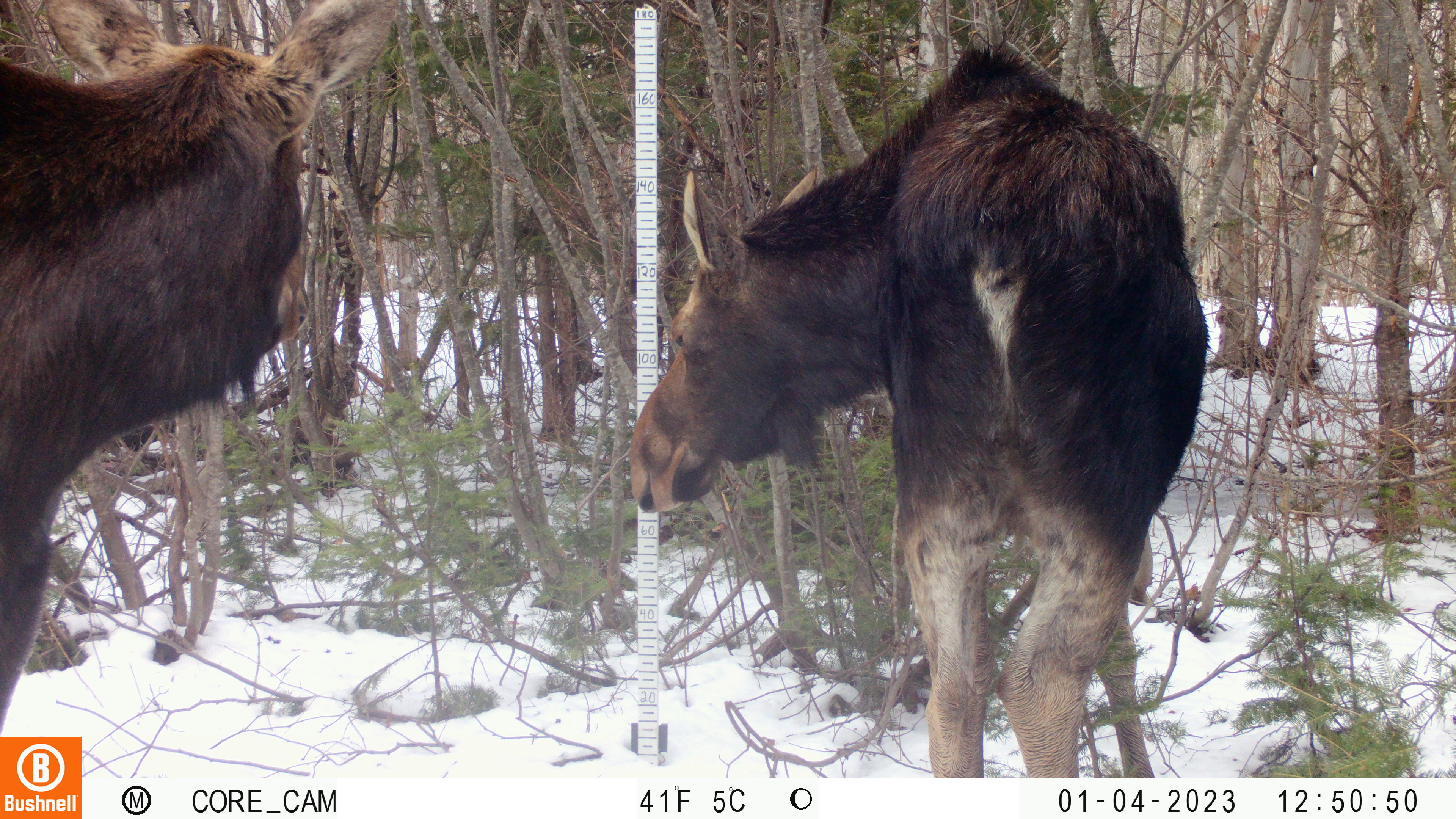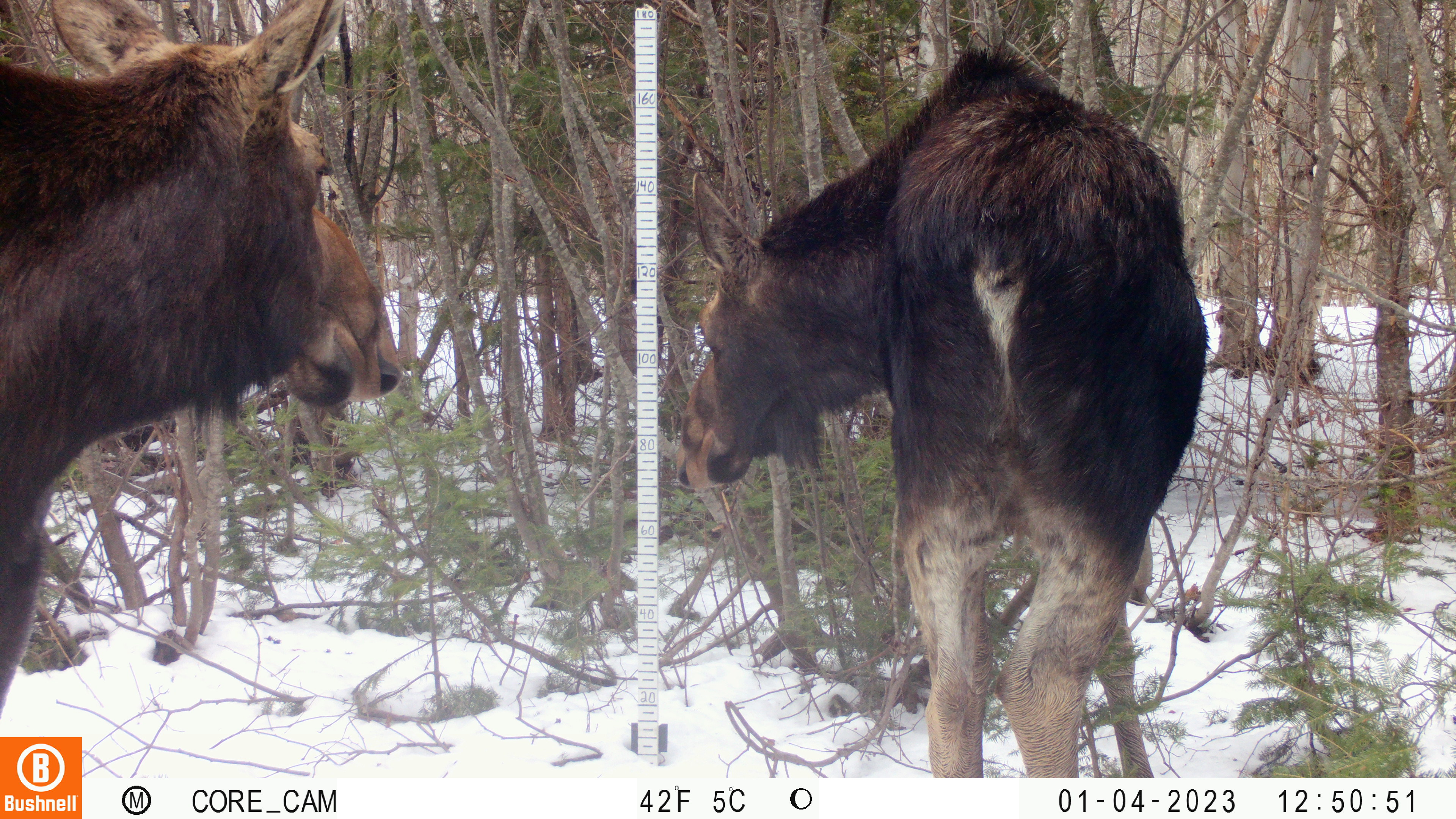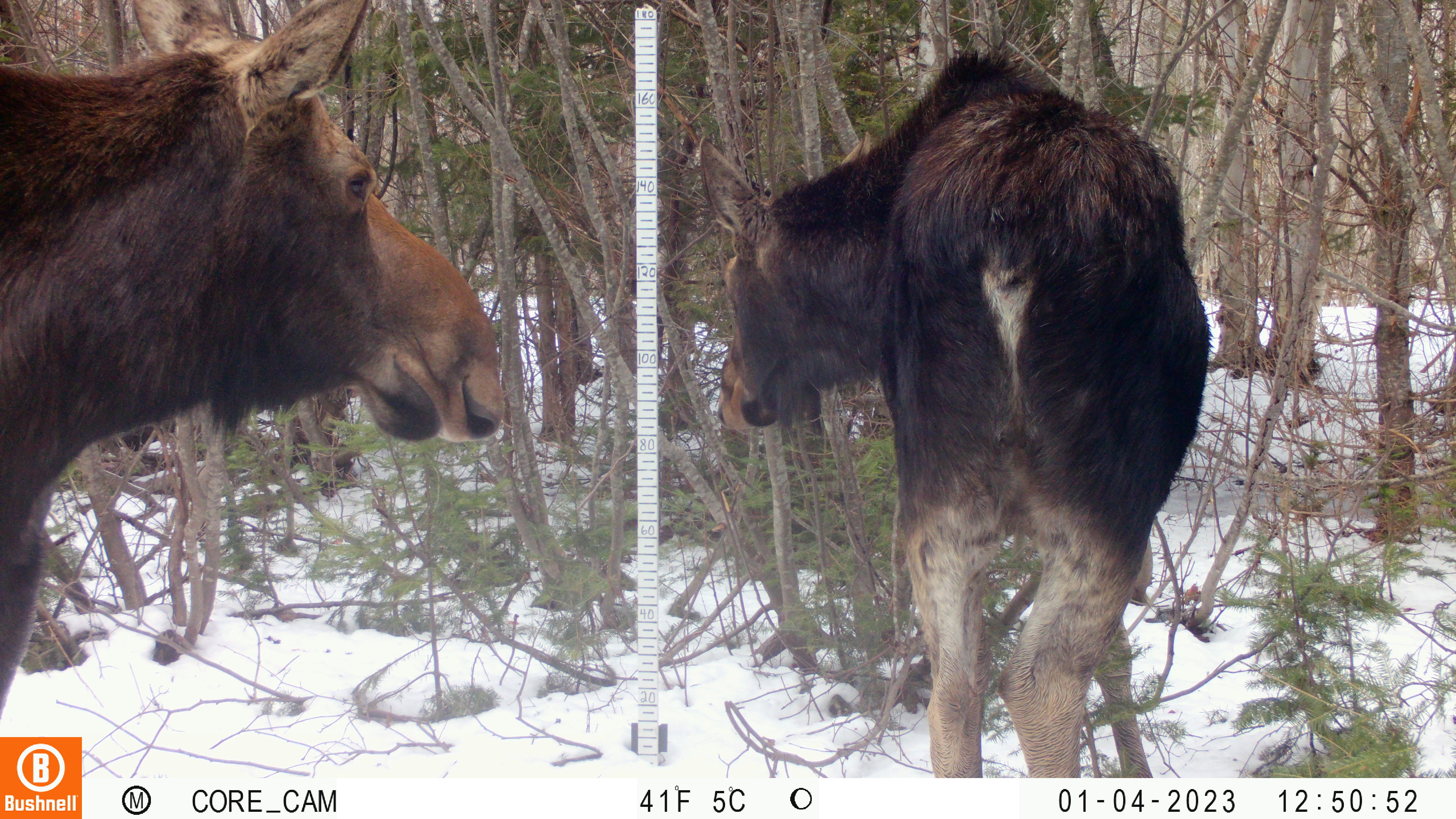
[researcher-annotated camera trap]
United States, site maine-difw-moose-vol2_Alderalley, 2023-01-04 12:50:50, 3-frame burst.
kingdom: Animalia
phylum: Chordata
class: Mammalia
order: Artiodactyla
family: Cervidae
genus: Alces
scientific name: Alces alces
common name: moose